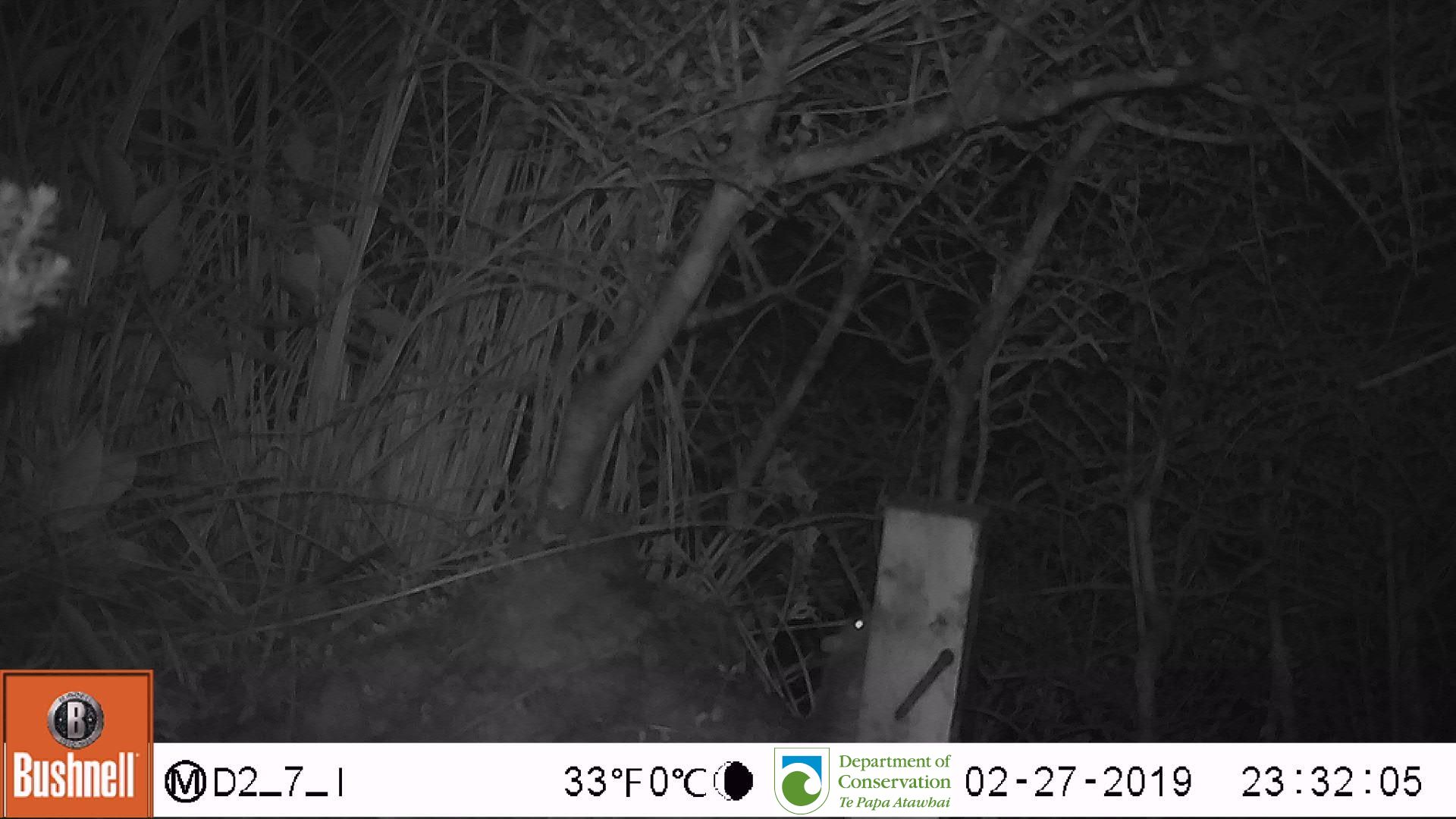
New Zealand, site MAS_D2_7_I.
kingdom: Animalia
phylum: Chordata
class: Mammalia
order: Rodentia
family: Muridae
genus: Mus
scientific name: Mus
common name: mouse